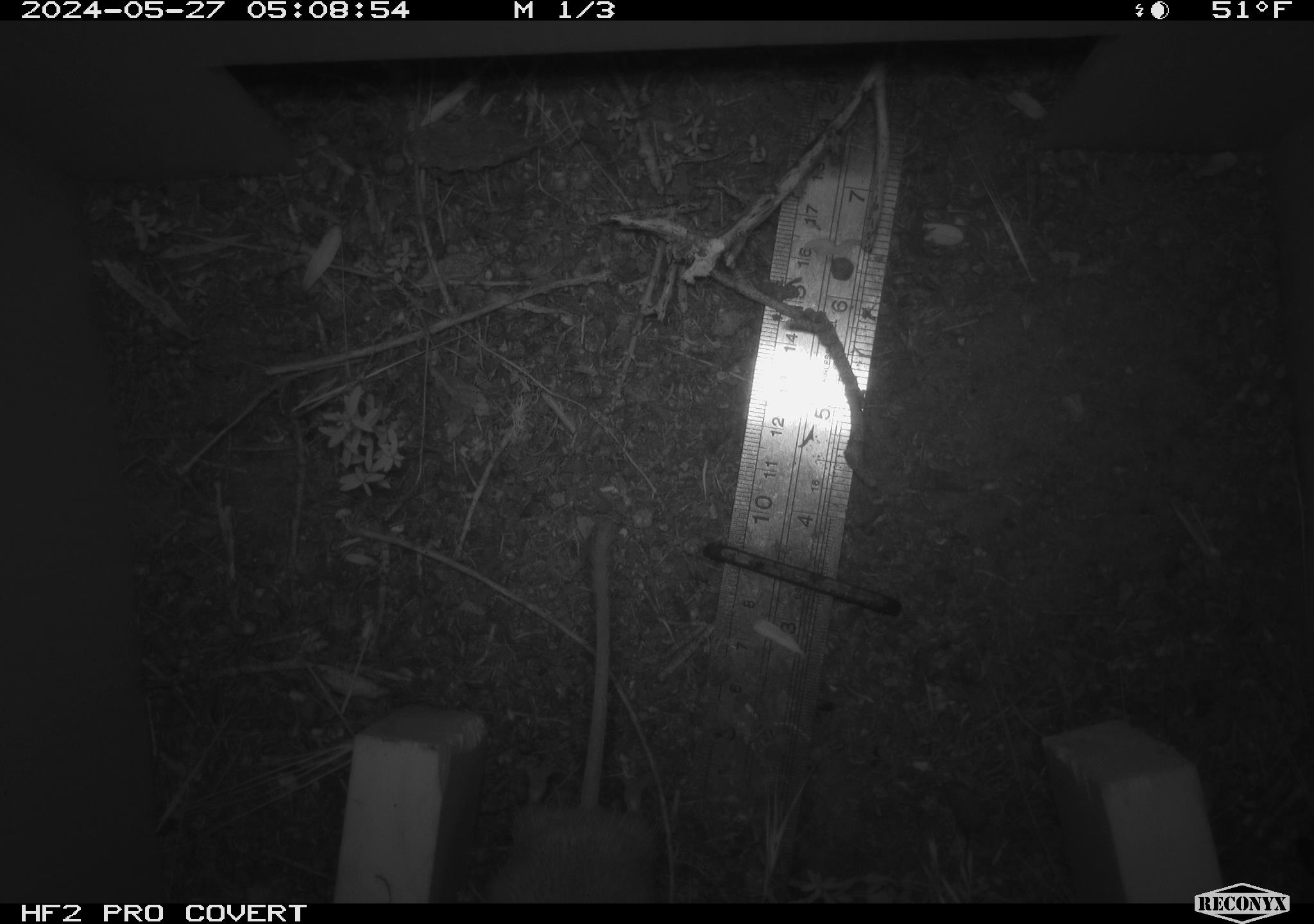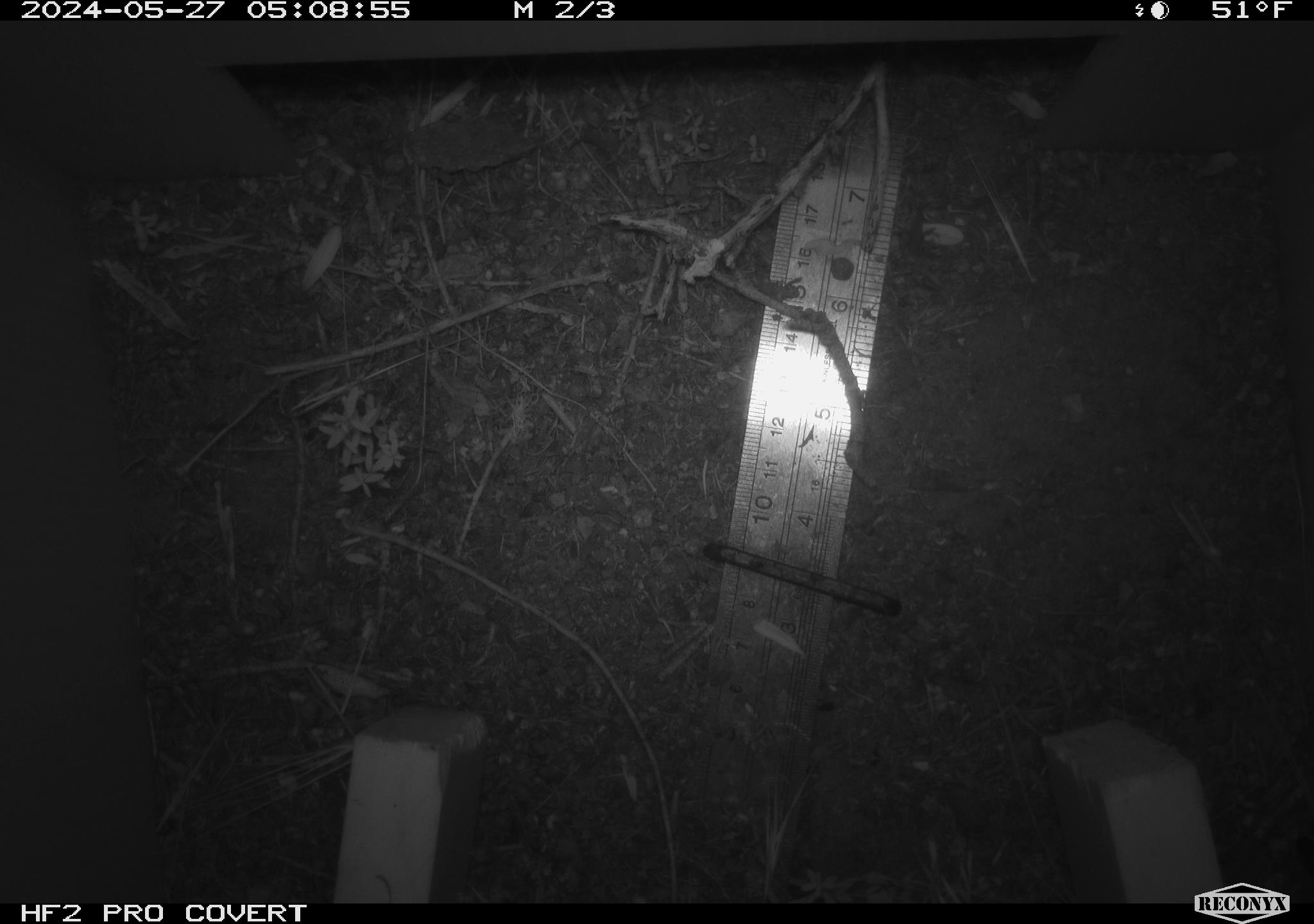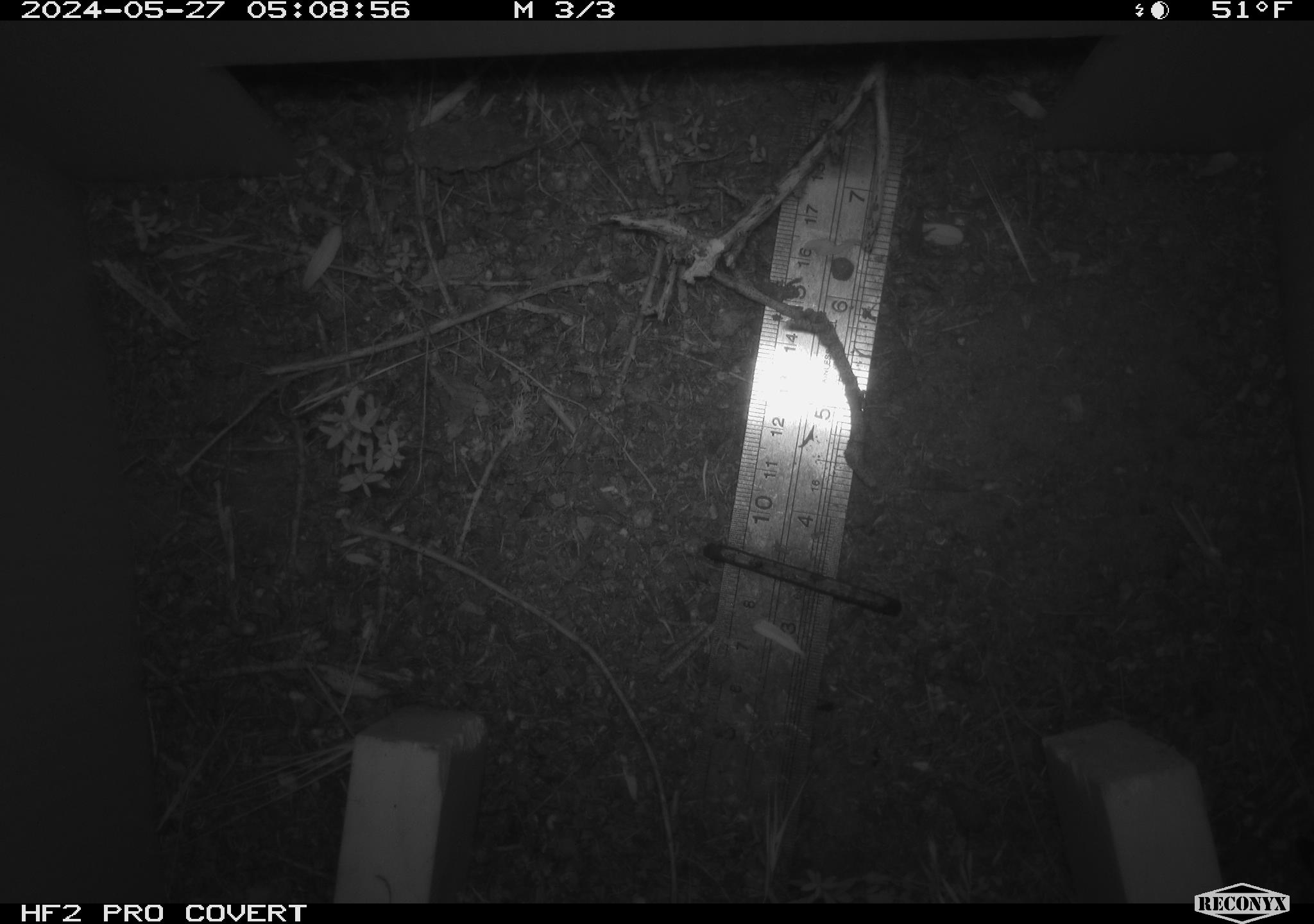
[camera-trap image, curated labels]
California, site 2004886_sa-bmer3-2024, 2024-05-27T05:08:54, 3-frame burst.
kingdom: Animalia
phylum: Chordata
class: Mammalia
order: Rodentia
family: Heteromyidae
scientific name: Heteromyidae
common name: kangaroo rats and pocket mice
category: heteromyidae family